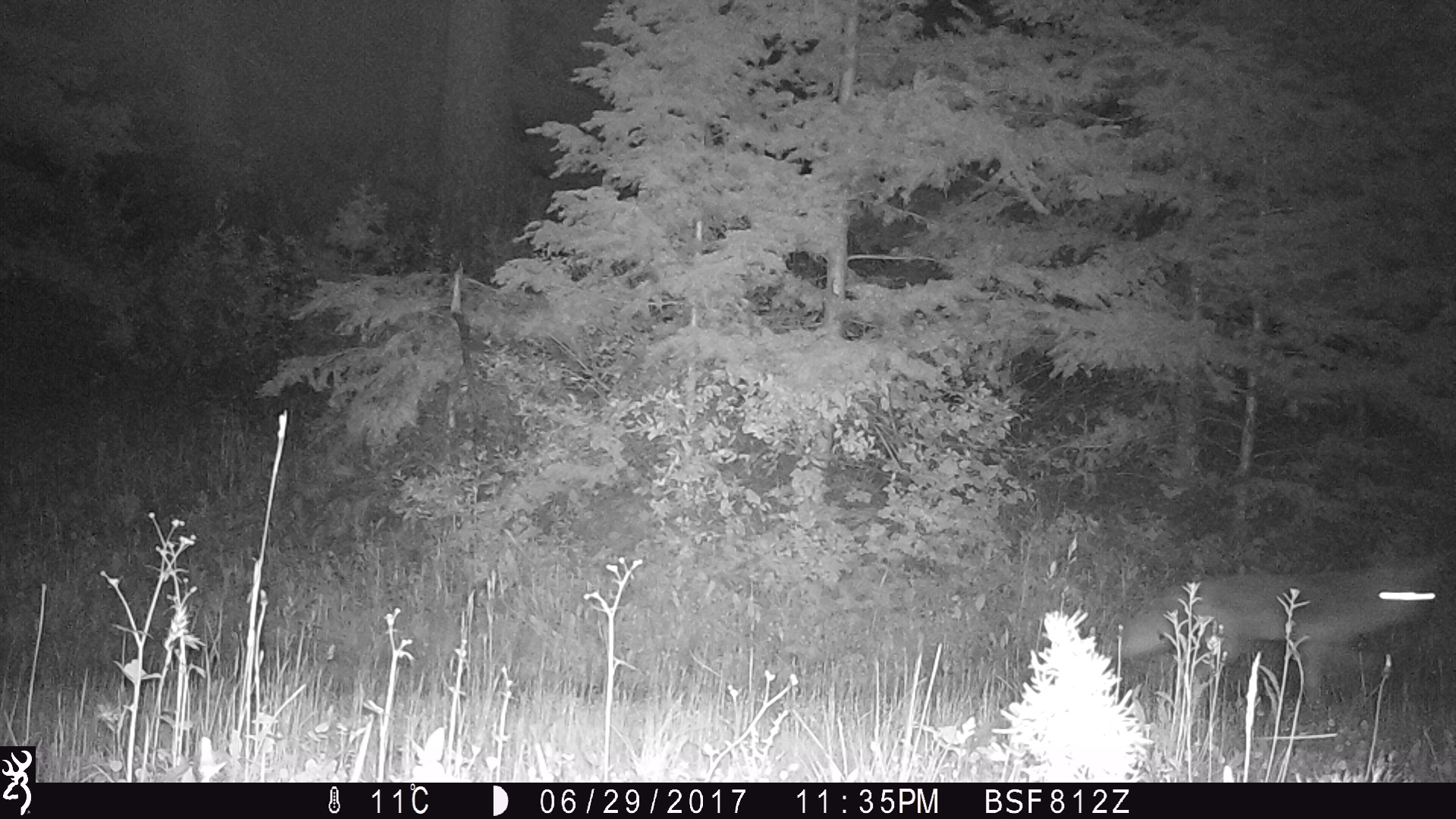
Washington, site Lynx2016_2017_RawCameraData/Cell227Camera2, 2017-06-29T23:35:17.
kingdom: Animalia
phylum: Chordata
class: Mammalia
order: Carnivora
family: Canidae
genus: Canis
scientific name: Canis latrans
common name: coyote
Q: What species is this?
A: Canis latrans (coyote).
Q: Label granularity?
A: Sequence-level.